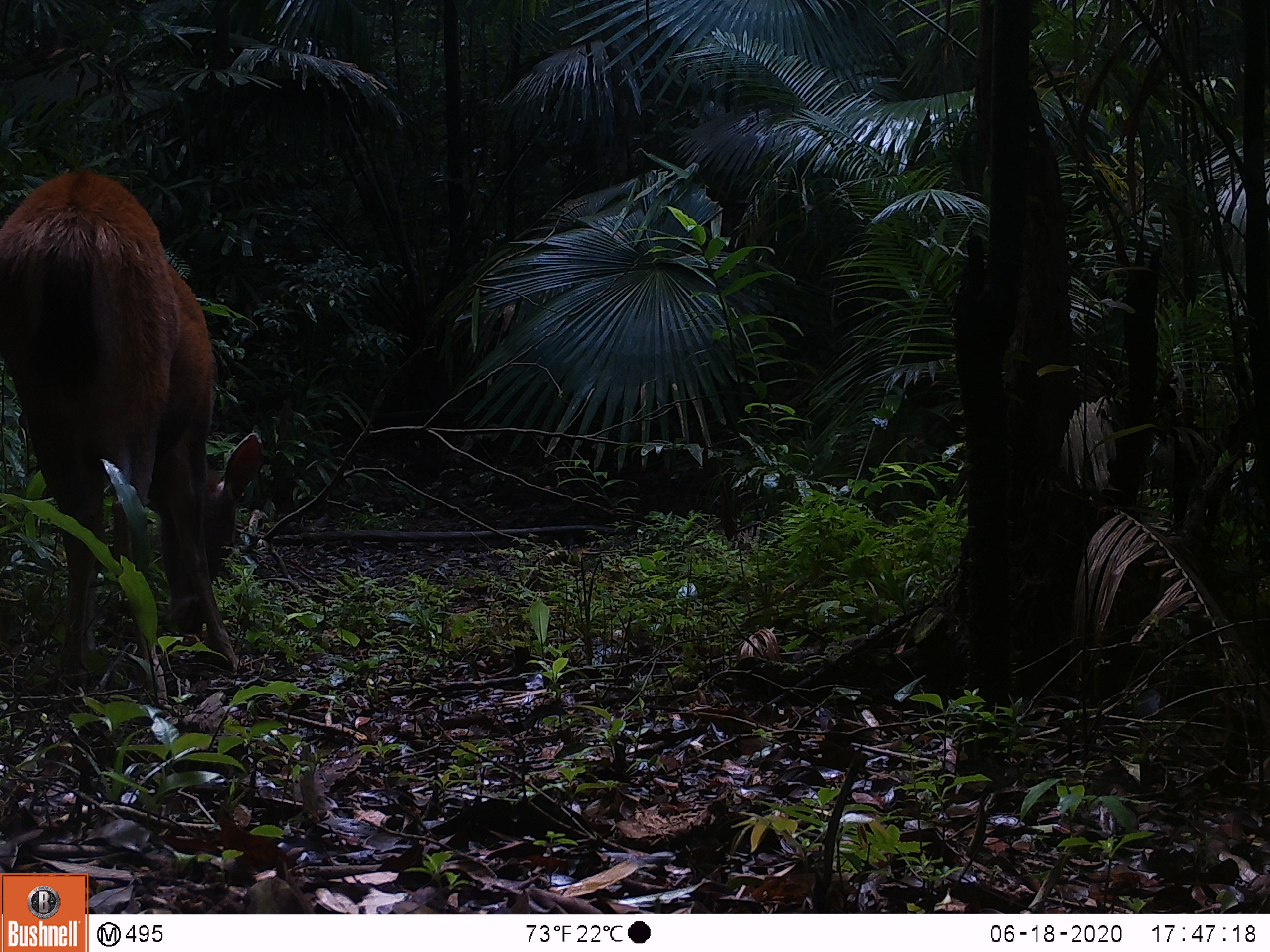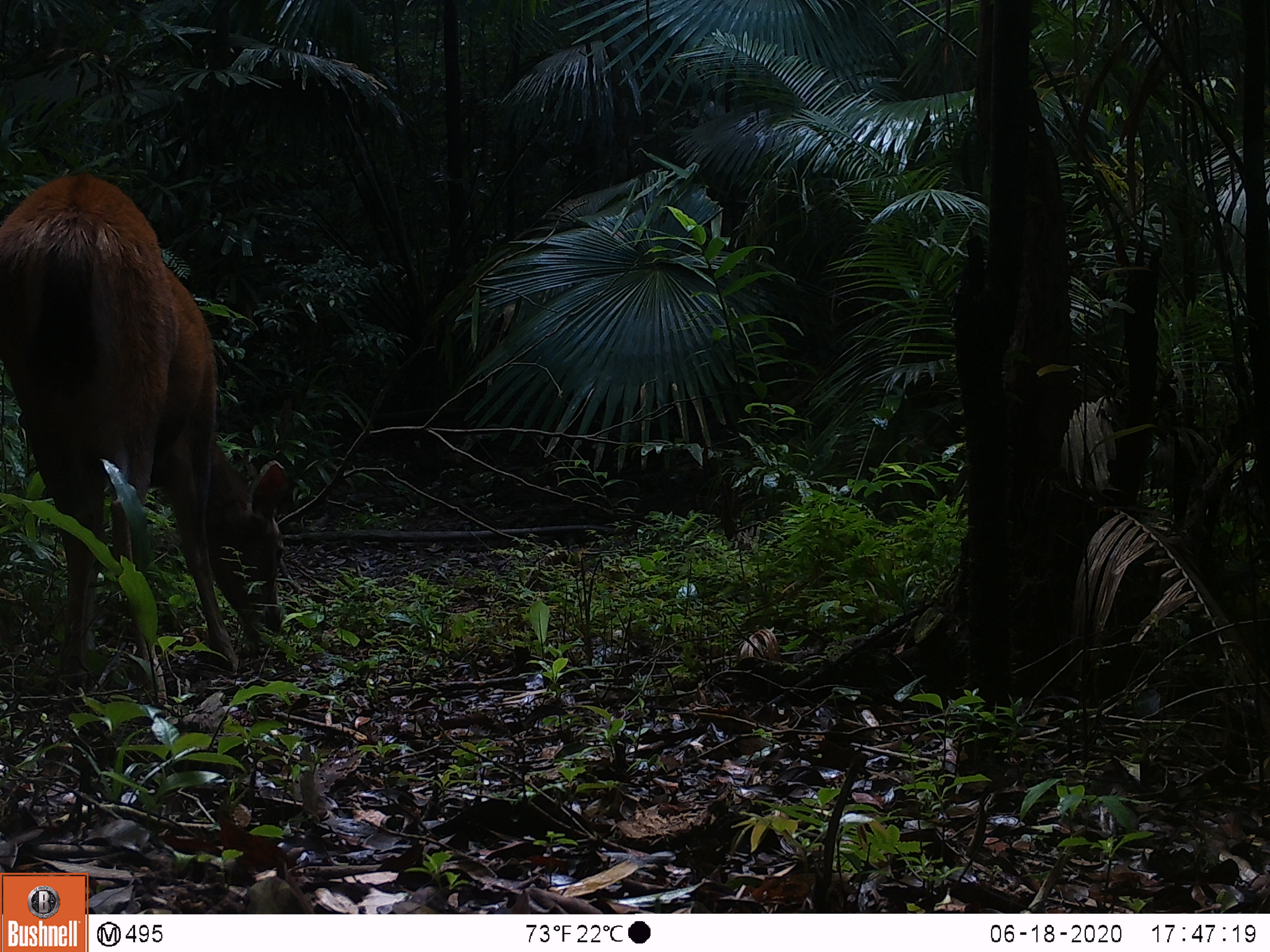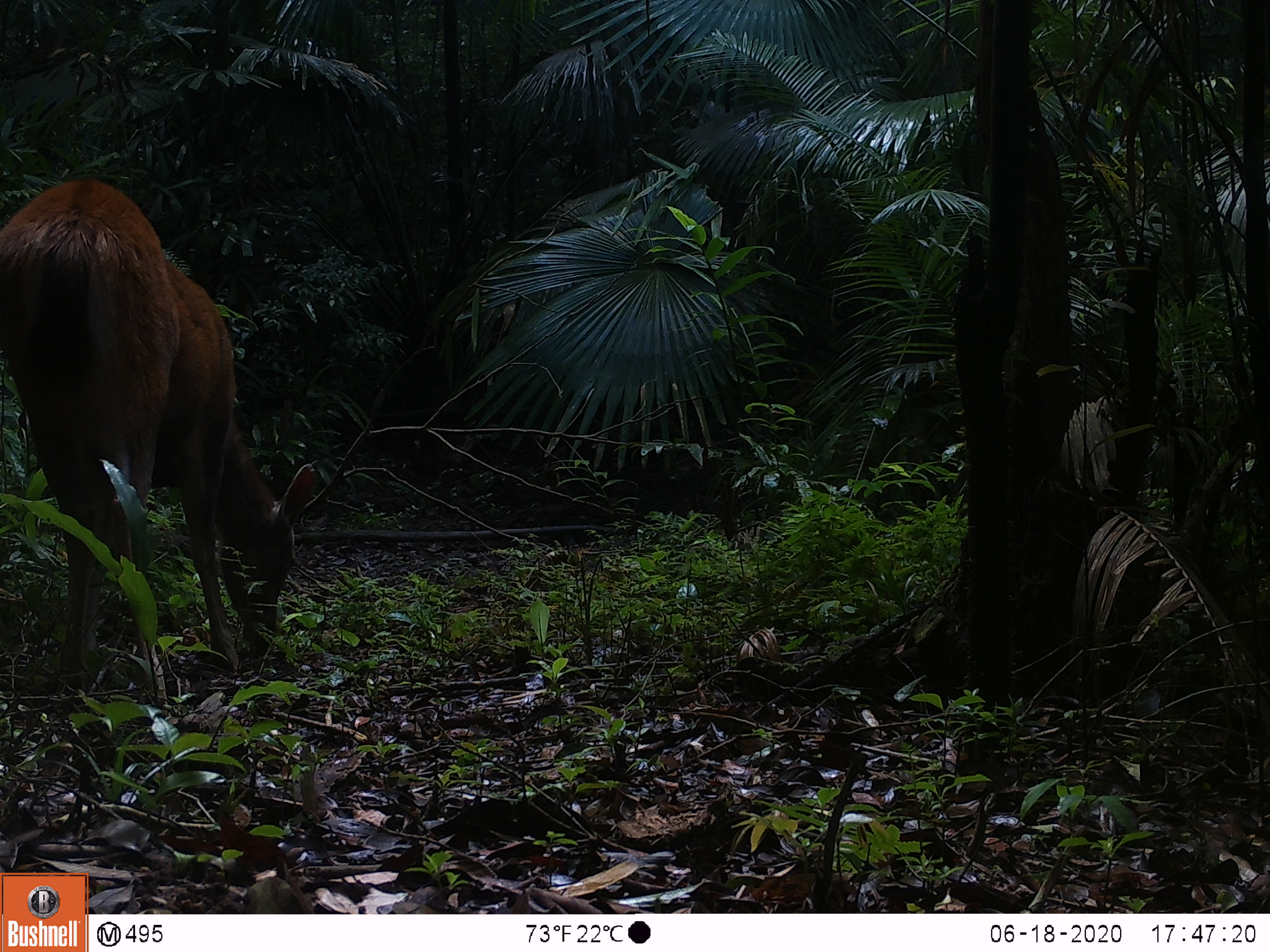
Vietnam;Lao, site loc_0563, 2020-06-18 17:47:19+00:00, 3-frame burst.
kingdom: Animalia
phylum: Chordata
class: Mammalia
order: Artiodactyla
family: Cervidae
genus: Rusa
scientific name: Rusa unicolor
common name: sambar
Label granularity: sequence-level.